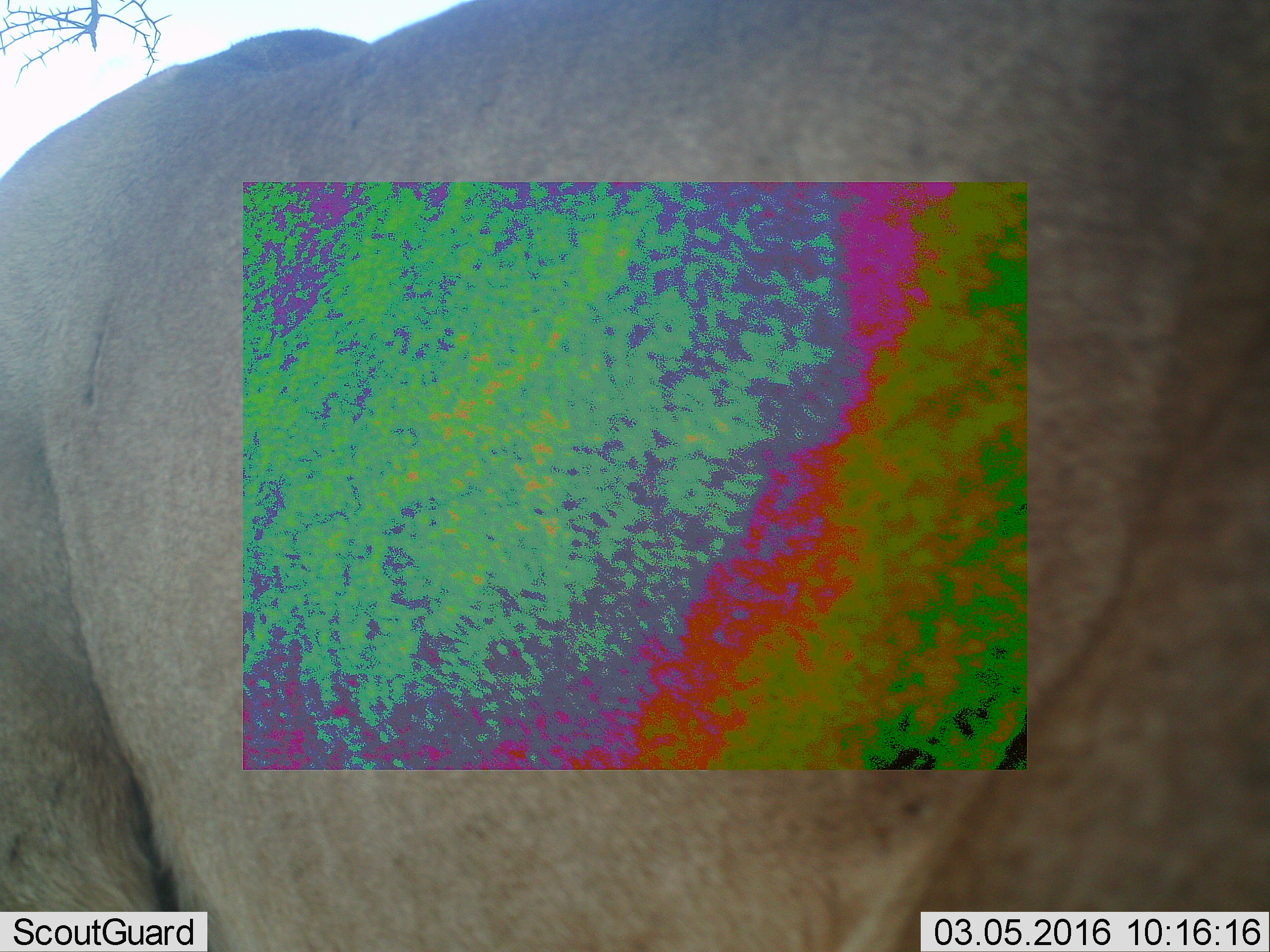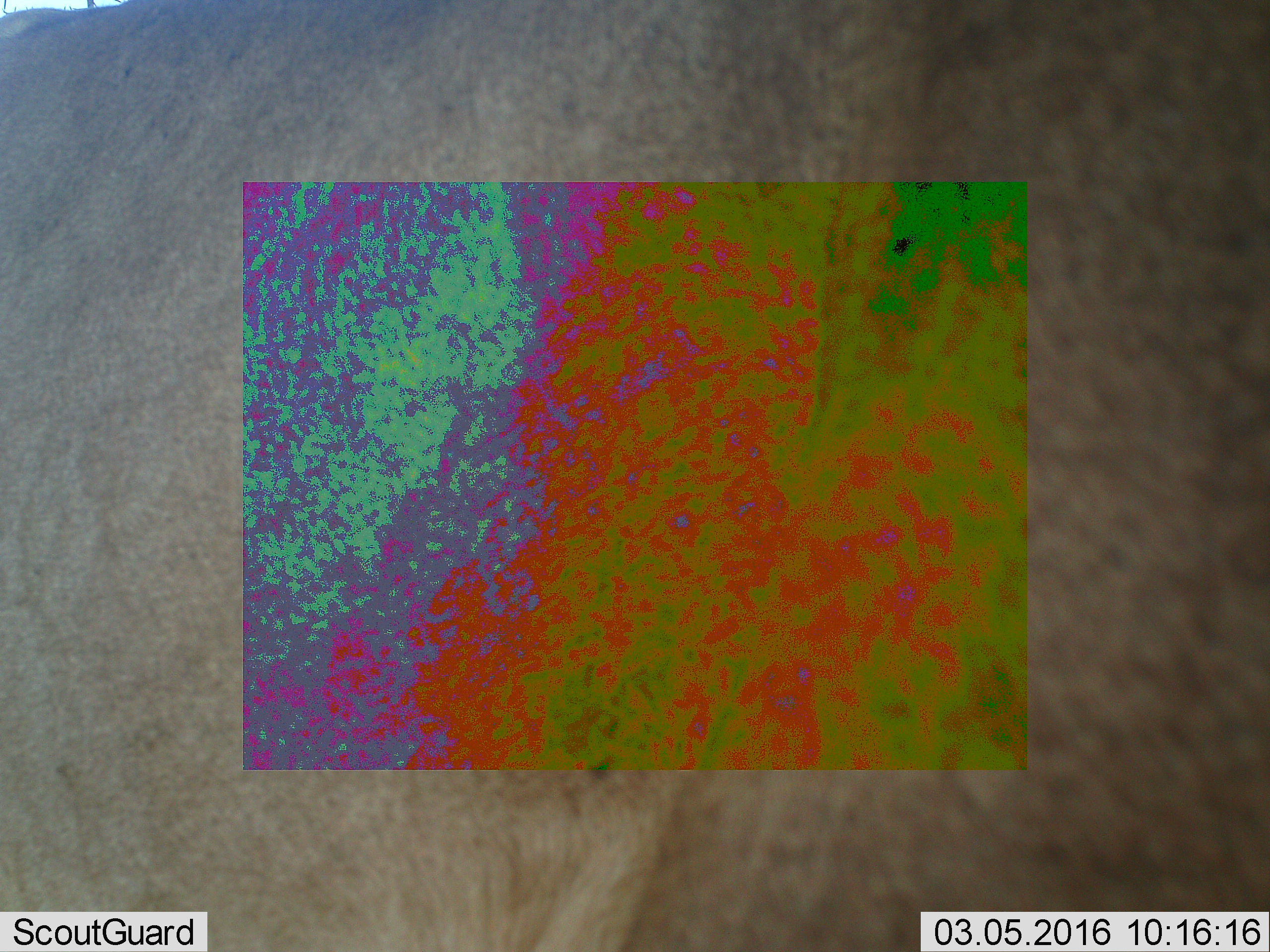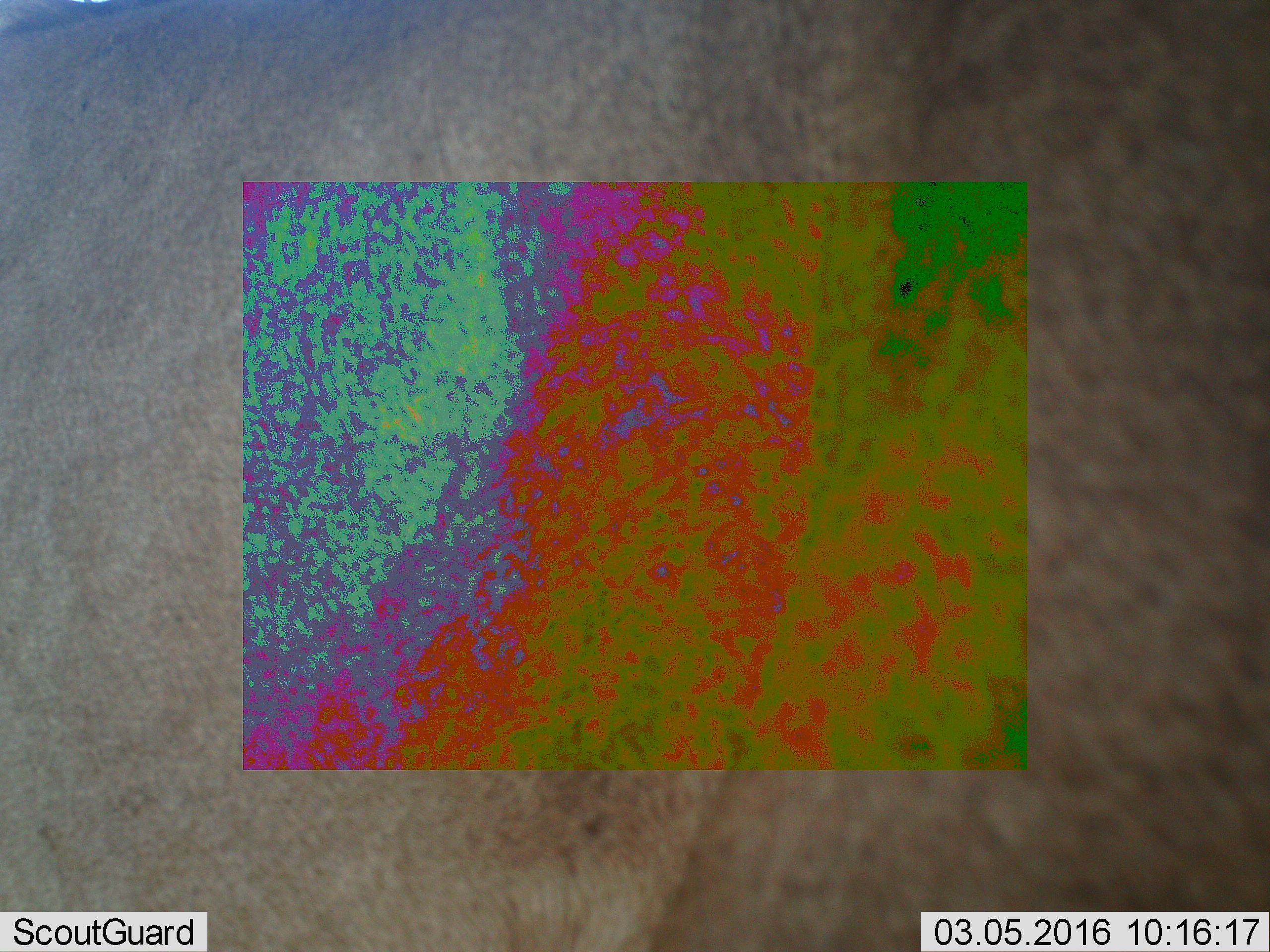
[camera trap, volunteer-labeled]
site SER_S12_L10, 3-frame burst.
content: unidentified animal